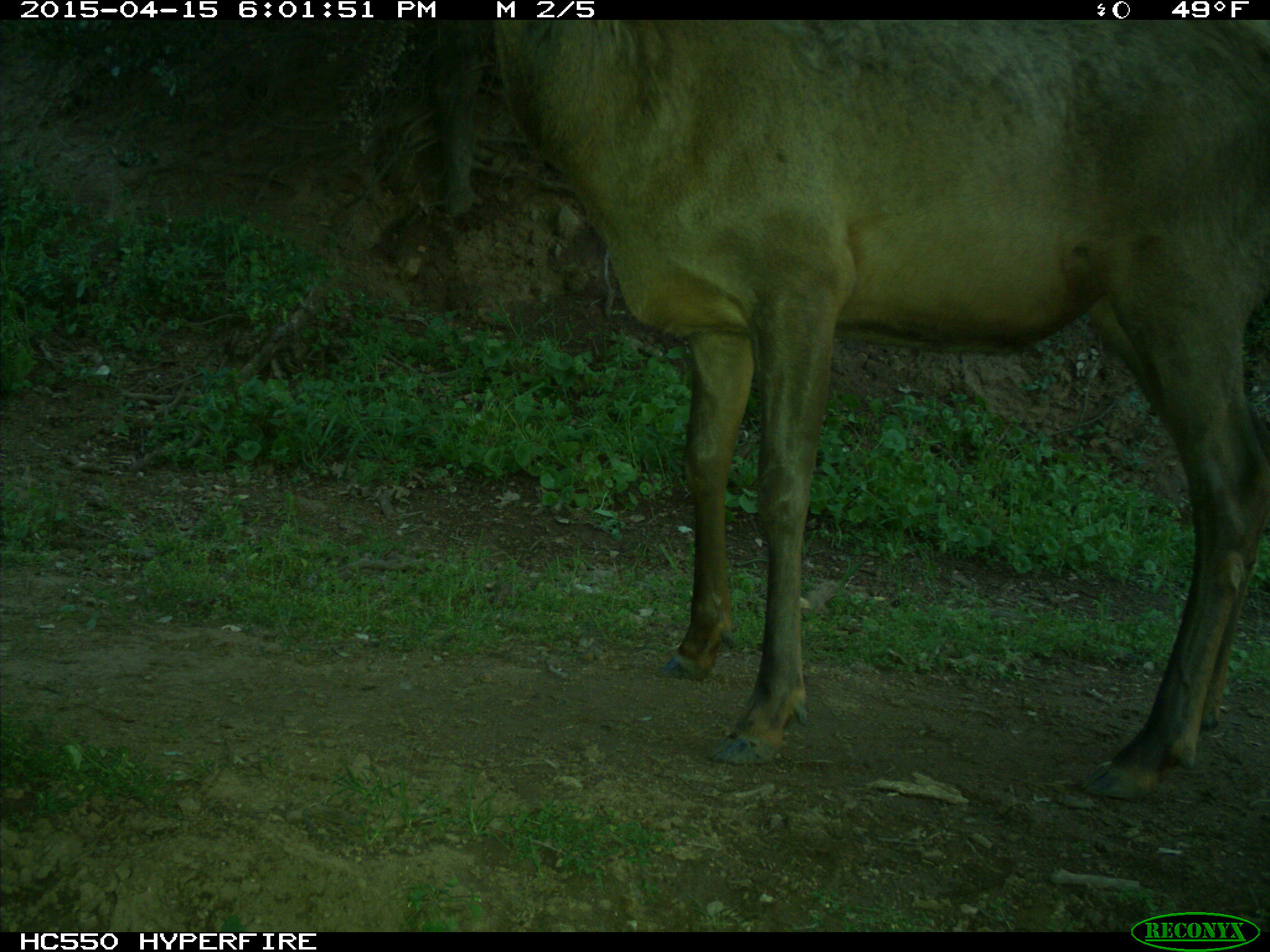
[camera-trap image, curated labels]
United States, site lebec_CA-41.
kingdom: Animalia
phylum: Chordata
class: Mammalia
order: Artiodactyla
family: Cervidae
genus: Cervus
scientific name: Cervus canadensis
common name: elk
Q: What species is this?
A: Cervus canadensis (elk).